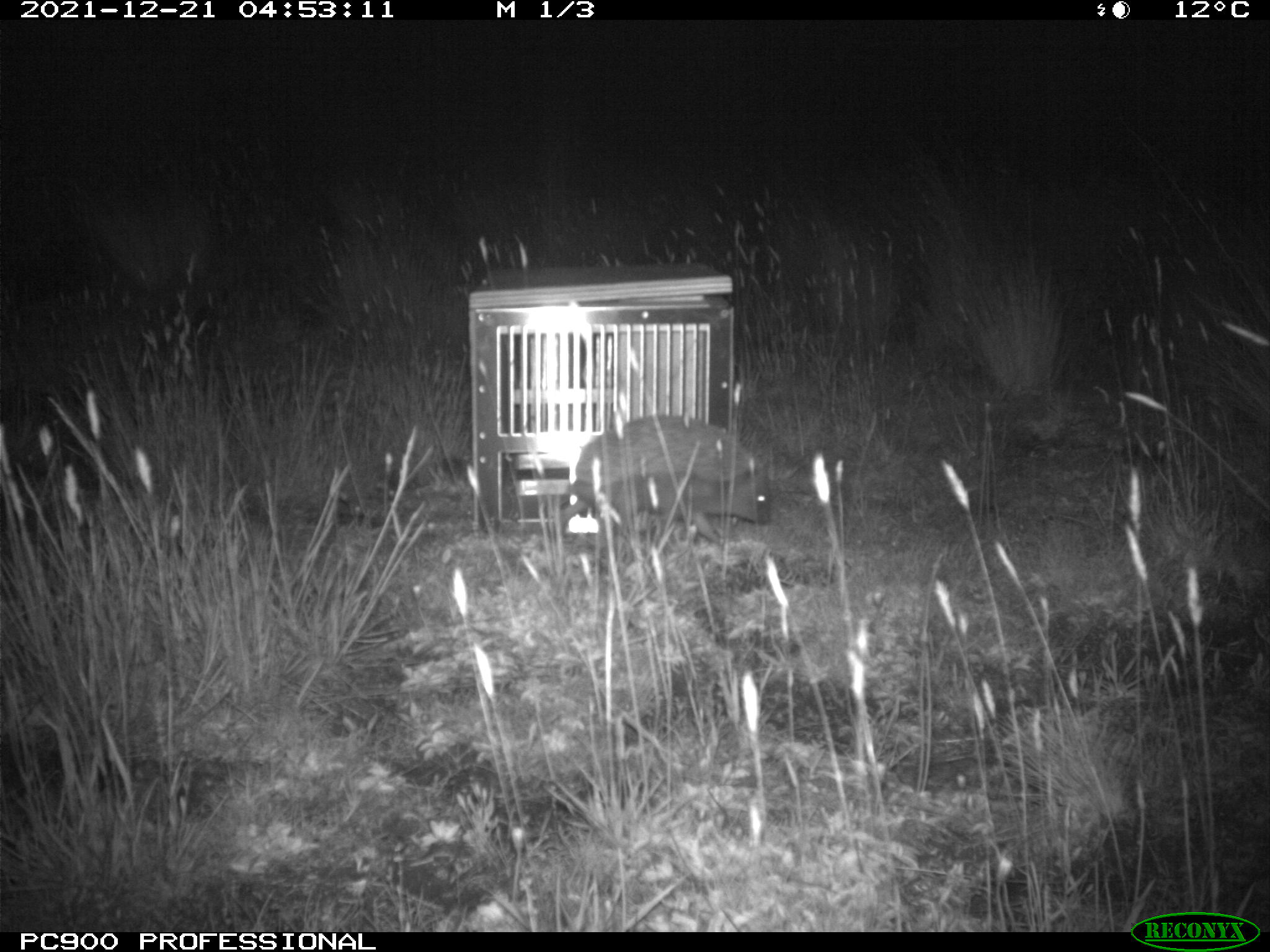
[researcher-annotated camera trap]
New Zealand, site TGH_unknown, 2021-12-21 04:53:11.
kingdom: Animalia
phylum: Chordata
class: Mammalia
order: Eulipotyphla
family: Erinaceidae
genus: Erinaceus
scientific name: Erinaceus europaeus europaeus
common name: european hedgehog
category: hedgehog